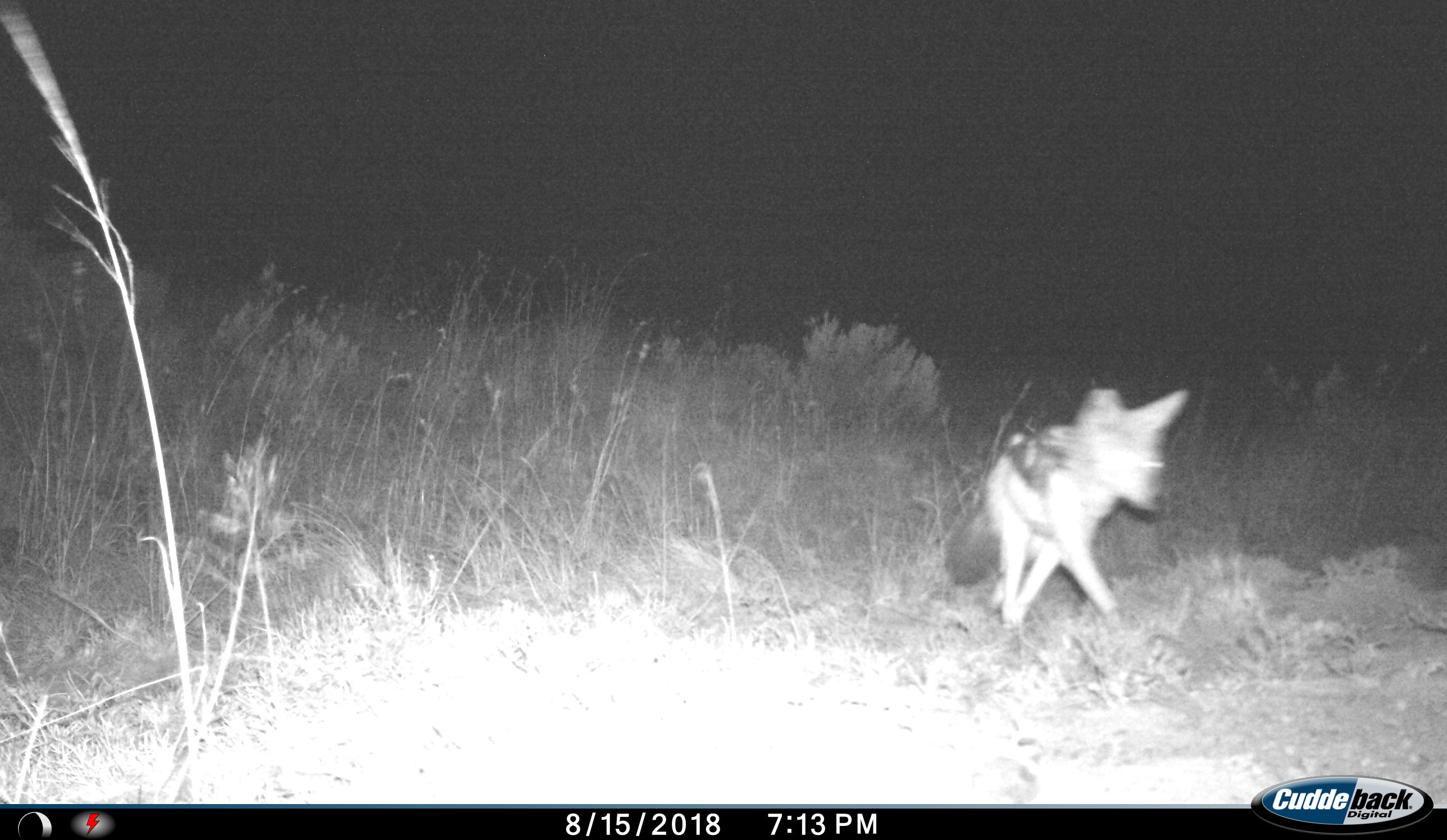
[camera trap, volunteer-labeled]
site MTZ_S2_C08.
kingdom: Animalia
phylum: Chordata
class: Mammalia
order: Carnivora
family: Canidae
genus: Lupulella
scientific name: Lupulella mesomelas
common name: black-backed jackal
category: jackalblackbacked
Jackalblackbacked (black-backed jackal) (Lupulella mesomelas), count 1. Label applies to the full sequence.